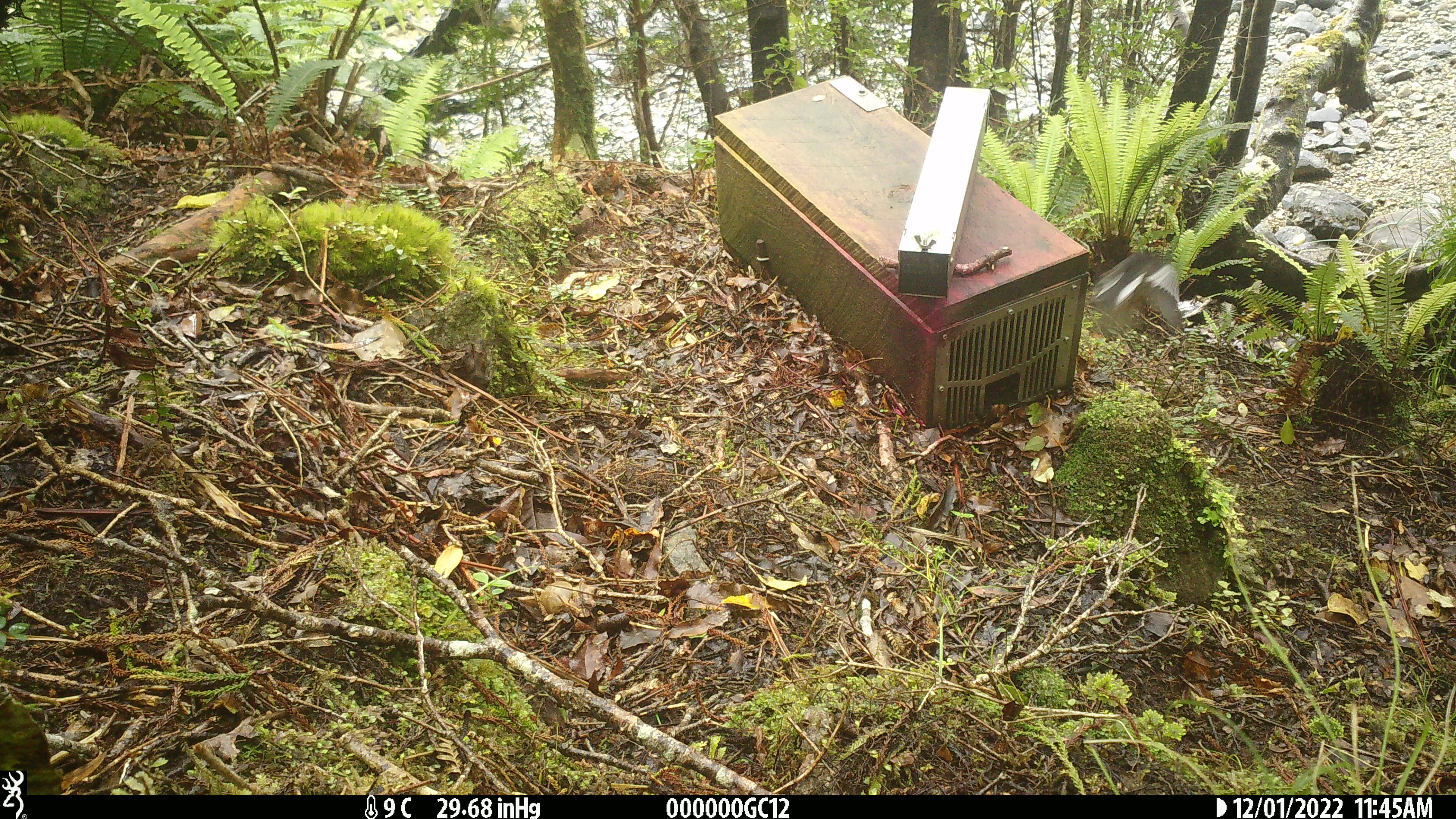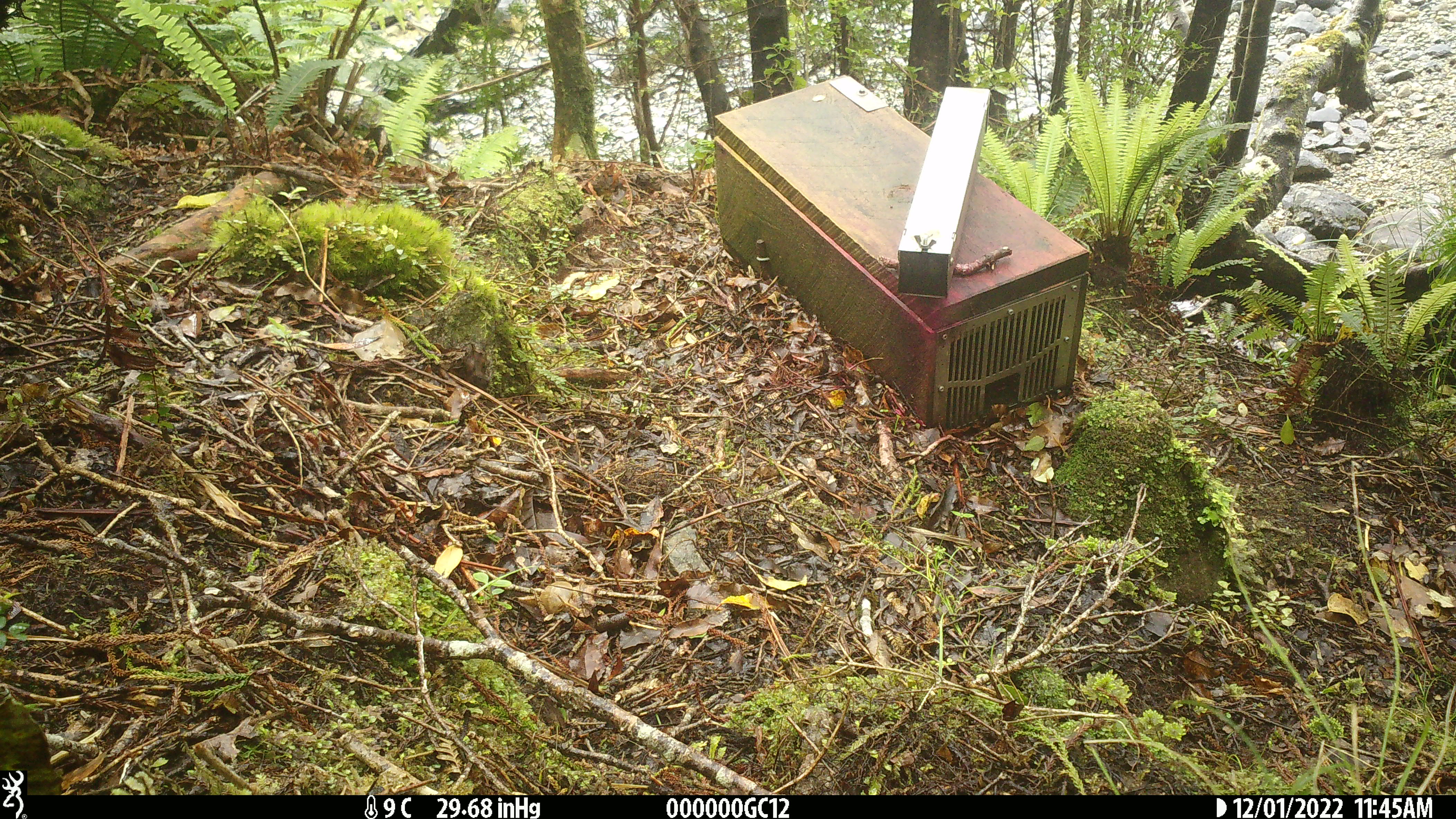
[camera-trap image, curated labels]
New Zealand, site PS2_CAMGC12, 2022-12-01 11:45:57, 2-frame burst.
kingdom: Animalia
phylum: Chordata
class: Aves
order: Passeriformes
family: Petroicidae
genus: Petroica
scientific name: Petroica macrocephala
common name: tomtit